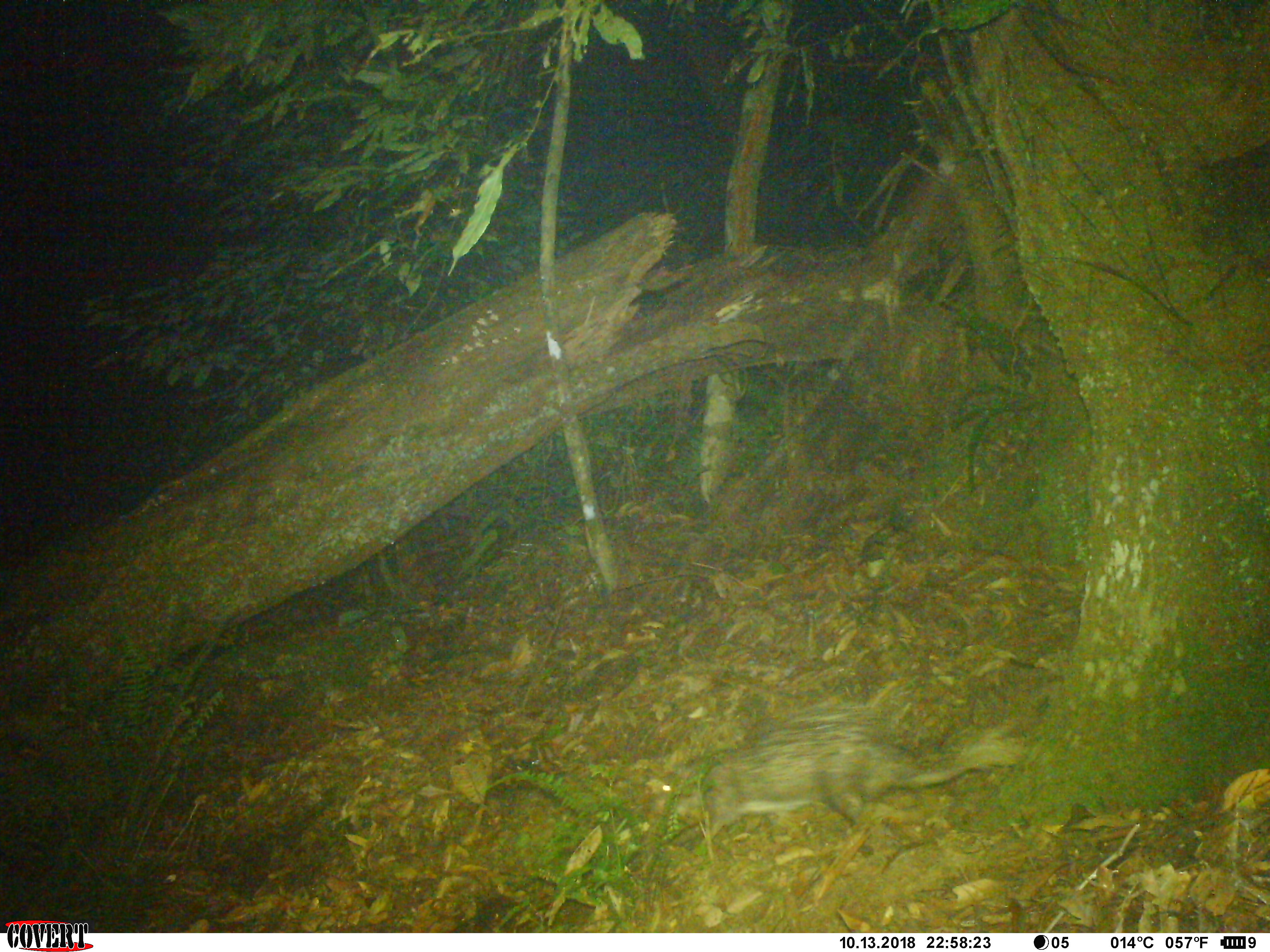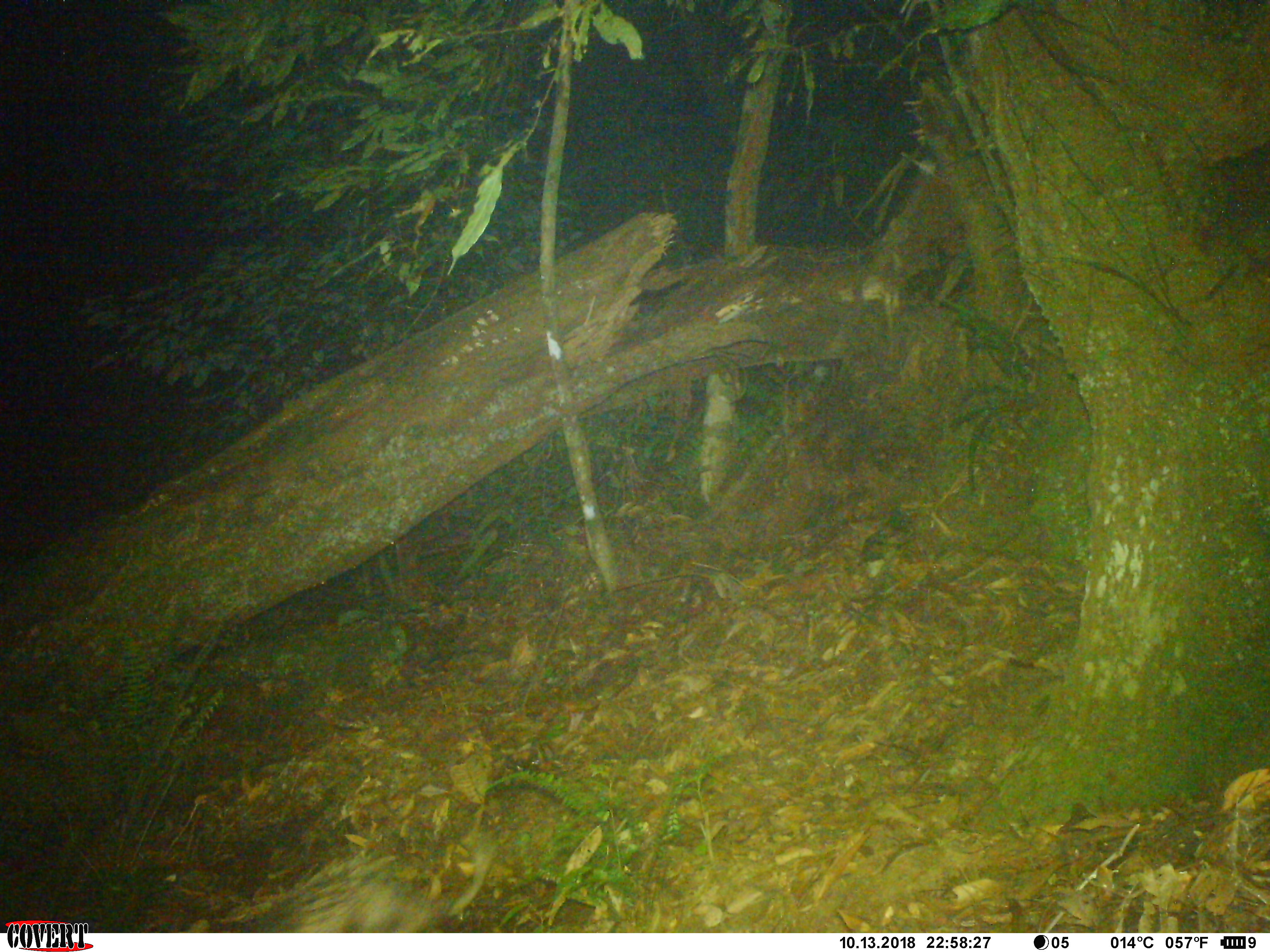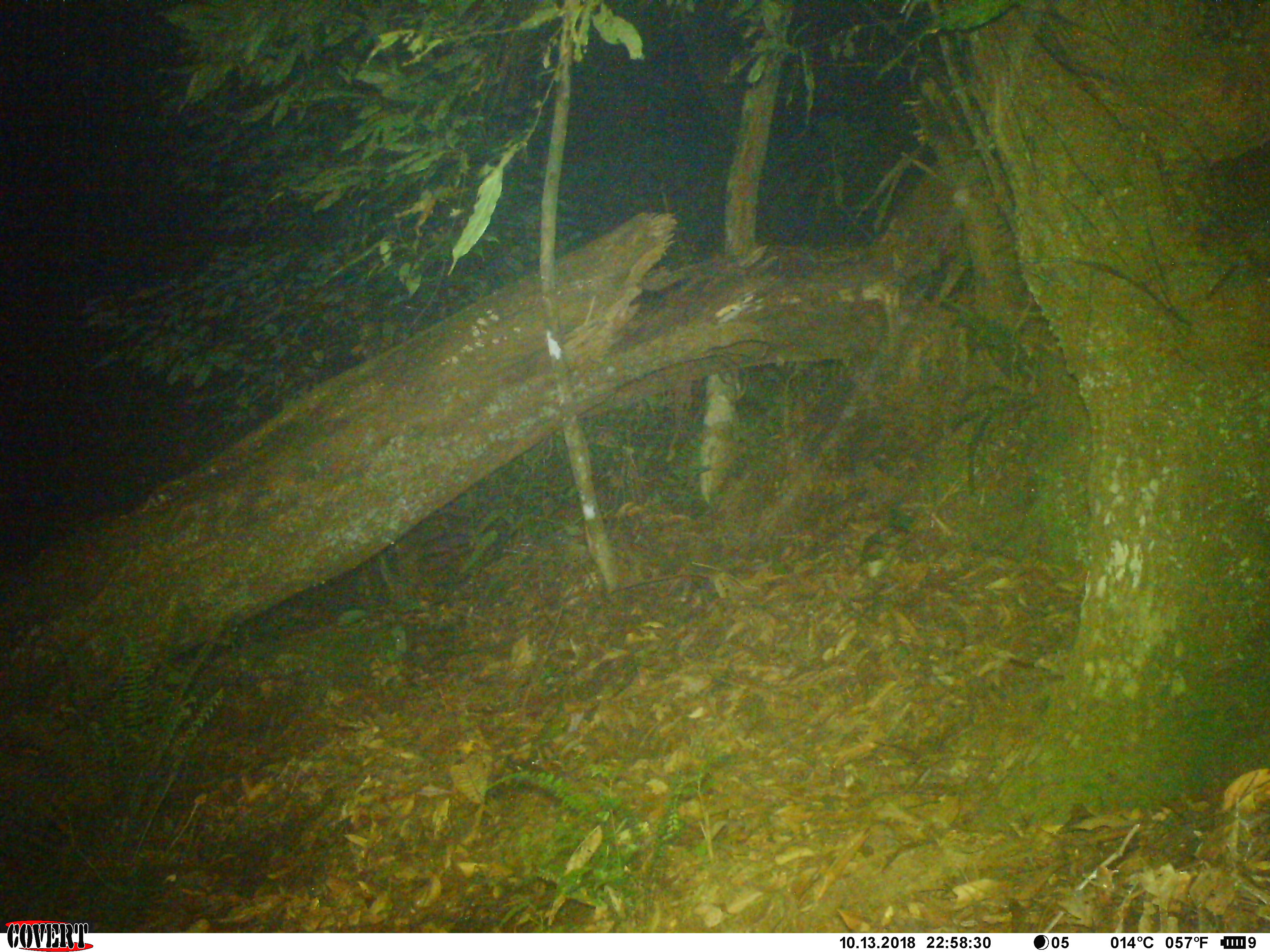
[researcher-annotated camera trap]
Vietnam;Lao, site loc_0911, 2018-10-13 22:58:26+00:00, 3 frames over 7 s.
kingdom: Animalia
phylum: Chordata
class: Mammalia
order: Rodentia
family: Hystricidae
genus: Atherurus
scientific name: Atherurus macrourus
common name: asiatic brush-tailed porcupine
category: asiatic brush tailed porcupine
Asiatic brush tailed porcupine (asiatic brush-tailed porcupine) (Atherurus macrourus). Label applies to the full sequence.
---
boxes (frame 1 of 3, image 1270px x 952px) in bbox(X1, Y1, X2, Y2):
asiatic brush tailed porcupine: bbox(649, 721, 1025, 858)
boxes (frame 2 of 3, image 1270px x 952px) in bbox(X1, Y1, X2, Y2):
asiatic brush tailed porcupine: bbox(198, 844, 494, 932)